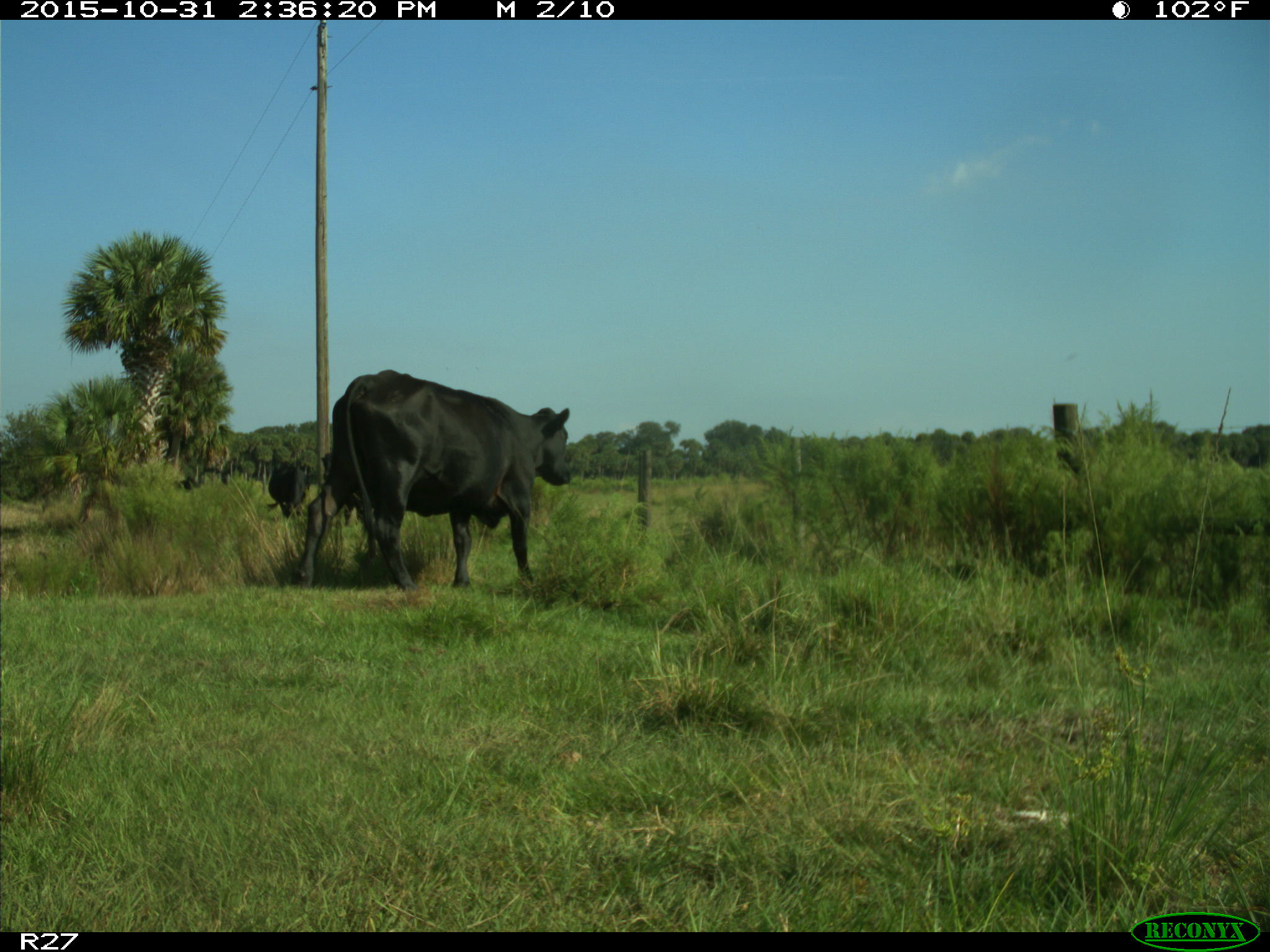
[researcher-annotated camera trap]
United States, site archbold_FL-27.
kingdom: Animalia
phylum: Chordata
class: Mammalia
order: Artiodactyla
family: Bovidae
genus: Bos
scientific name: Bos taurus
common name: domestic cow